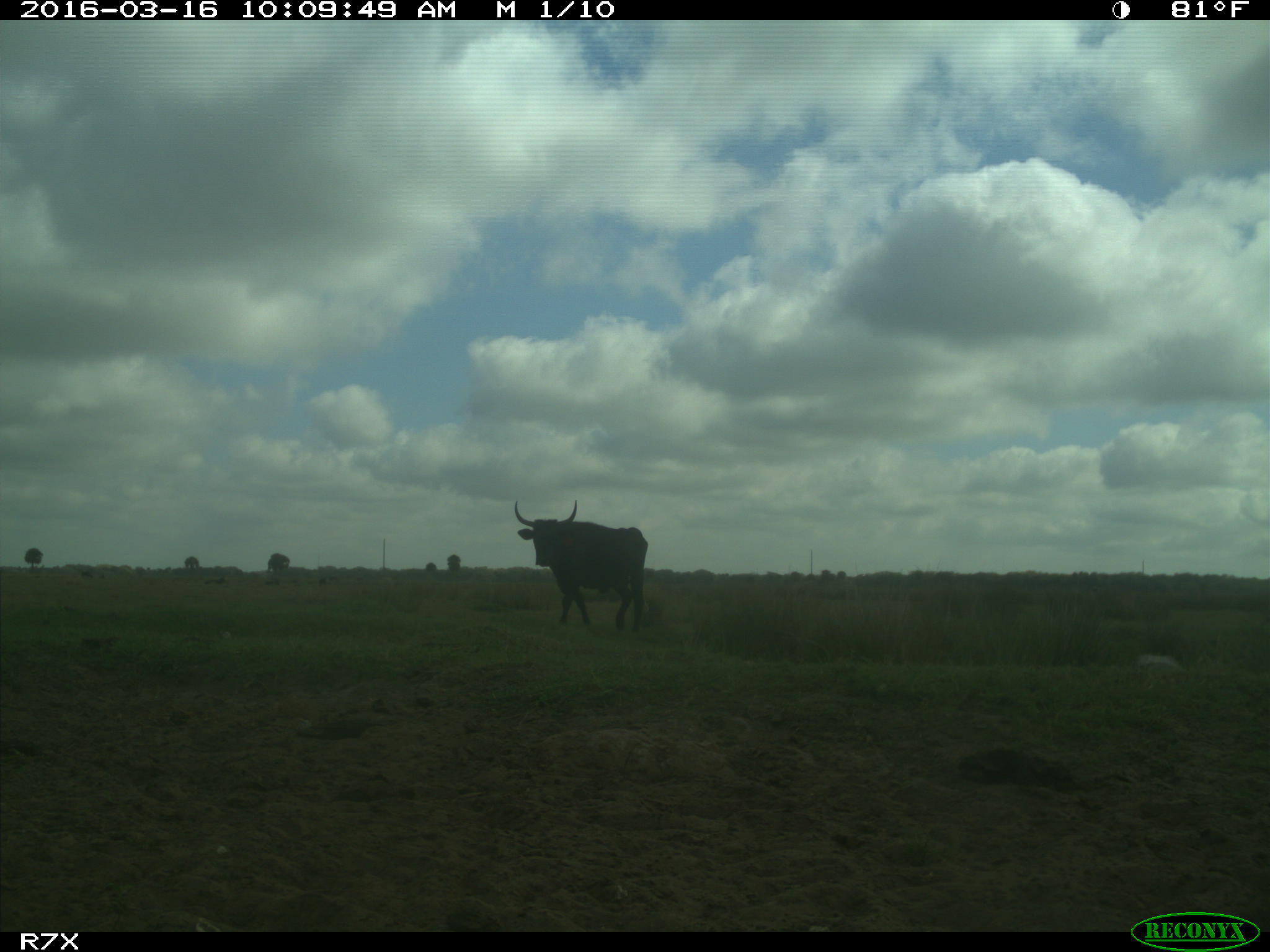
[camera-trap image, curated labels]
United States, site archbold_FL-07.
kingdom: Animalia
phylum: Chordata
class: Mammalia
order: Artiodactyla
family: Bovidae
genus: Bos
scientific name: Bos taurus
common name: domestic cow